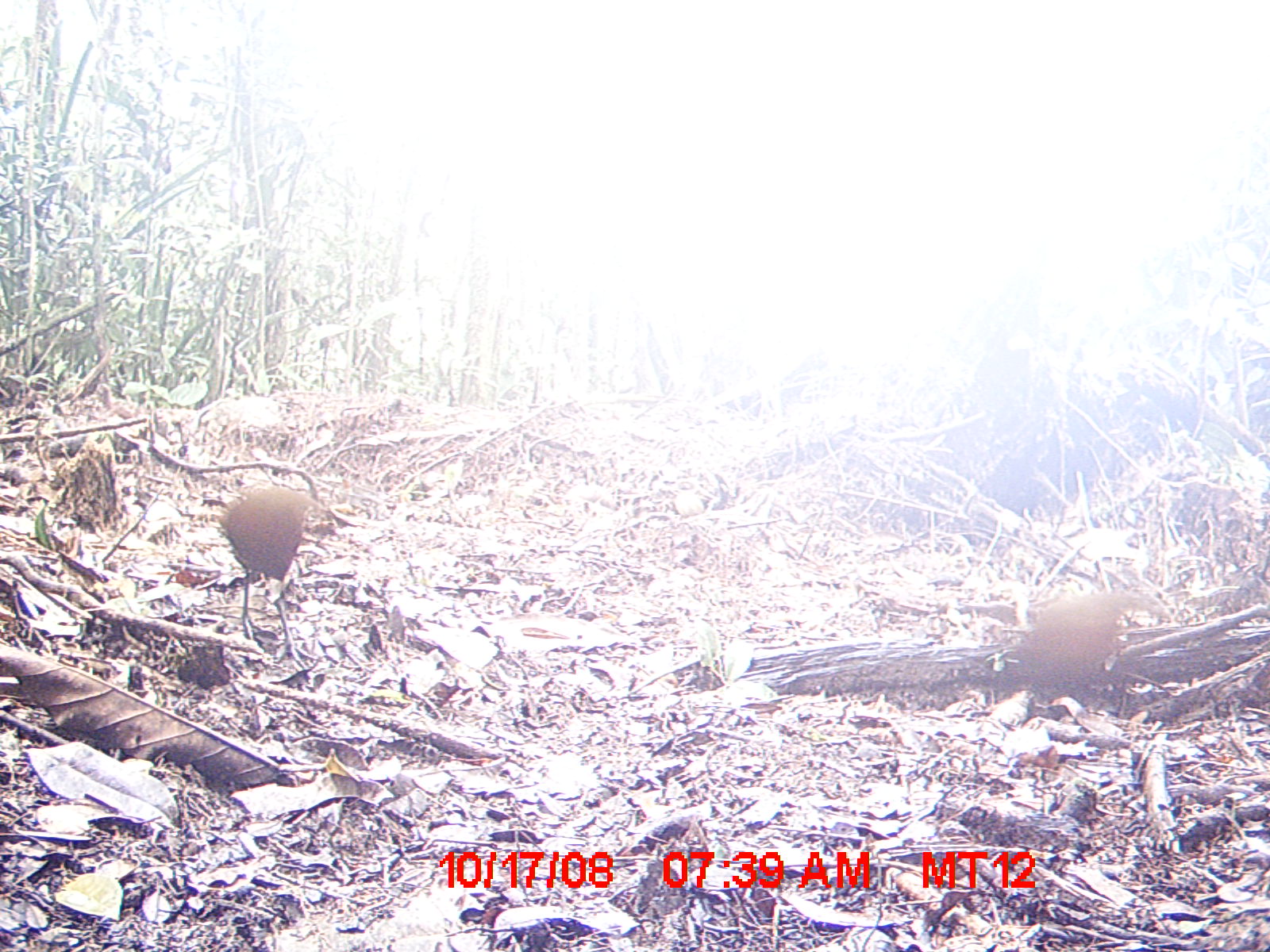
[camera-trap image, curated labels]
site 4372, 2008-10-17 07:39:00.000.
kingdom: Animalia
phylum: Chordata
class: Aves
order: Gruiformes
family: Sarothruridae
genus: Mentocrex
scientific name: Mentocrex kioloides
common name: madagascar wood rail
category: canirallus kioloides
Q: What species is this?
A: Canirallus kioloides (madagascar wood rail) (Mentocrex kioloides).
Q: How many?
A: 2.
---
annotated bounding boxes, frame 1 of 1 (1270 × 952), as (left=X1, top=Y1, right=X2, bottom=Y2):
canirallus kioloides: (left=1003, top=580, right=1173, bottom=708); (left=212, top=481, right=325, bottom=672)